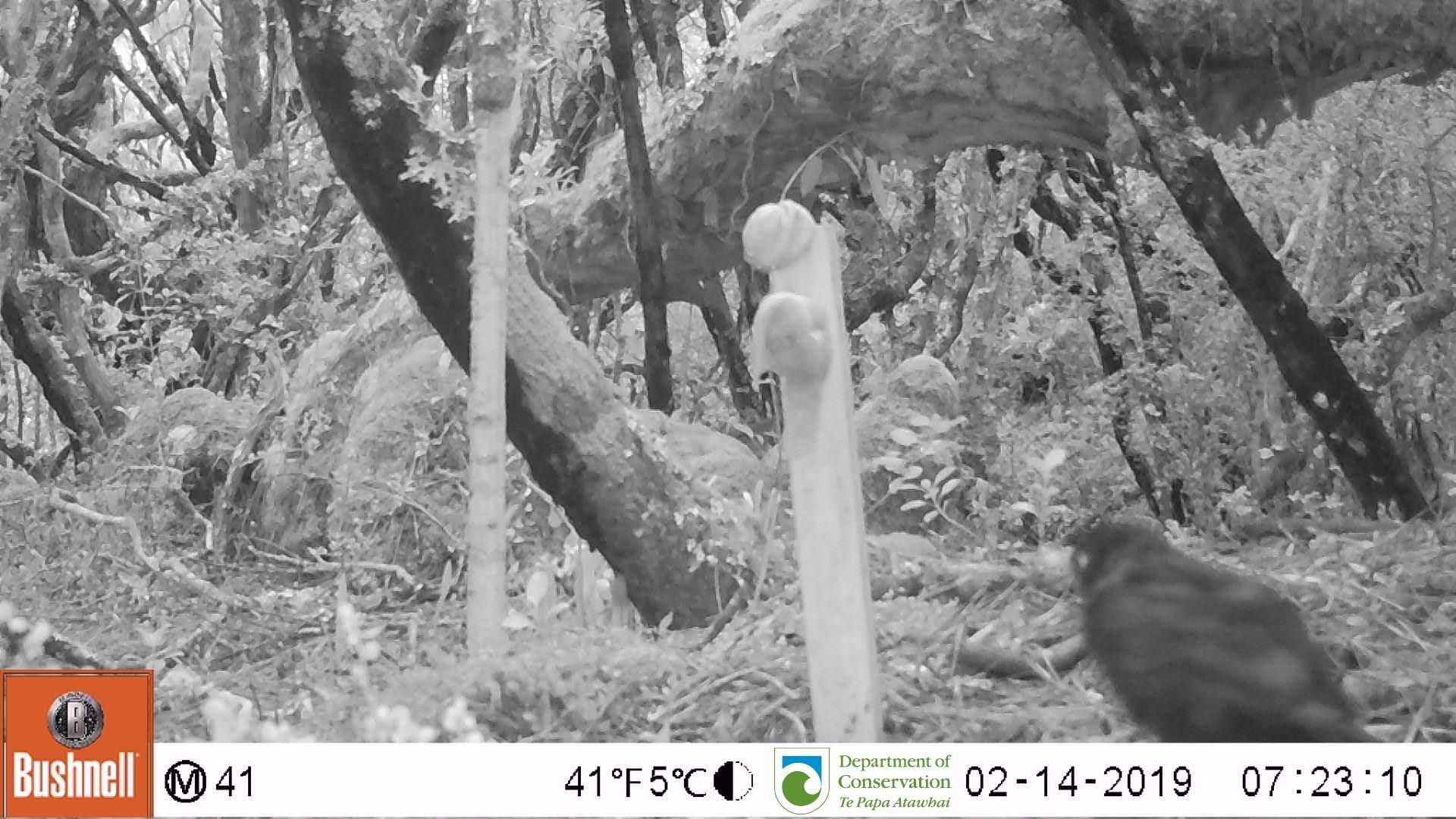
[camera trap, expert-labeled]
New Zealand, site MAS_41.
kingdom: Animalia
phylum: Chordata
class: Aves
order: Passeriformes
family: Turdidae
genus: Turdus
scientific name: Turdus merula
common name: eurasian blackbird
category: blackbird